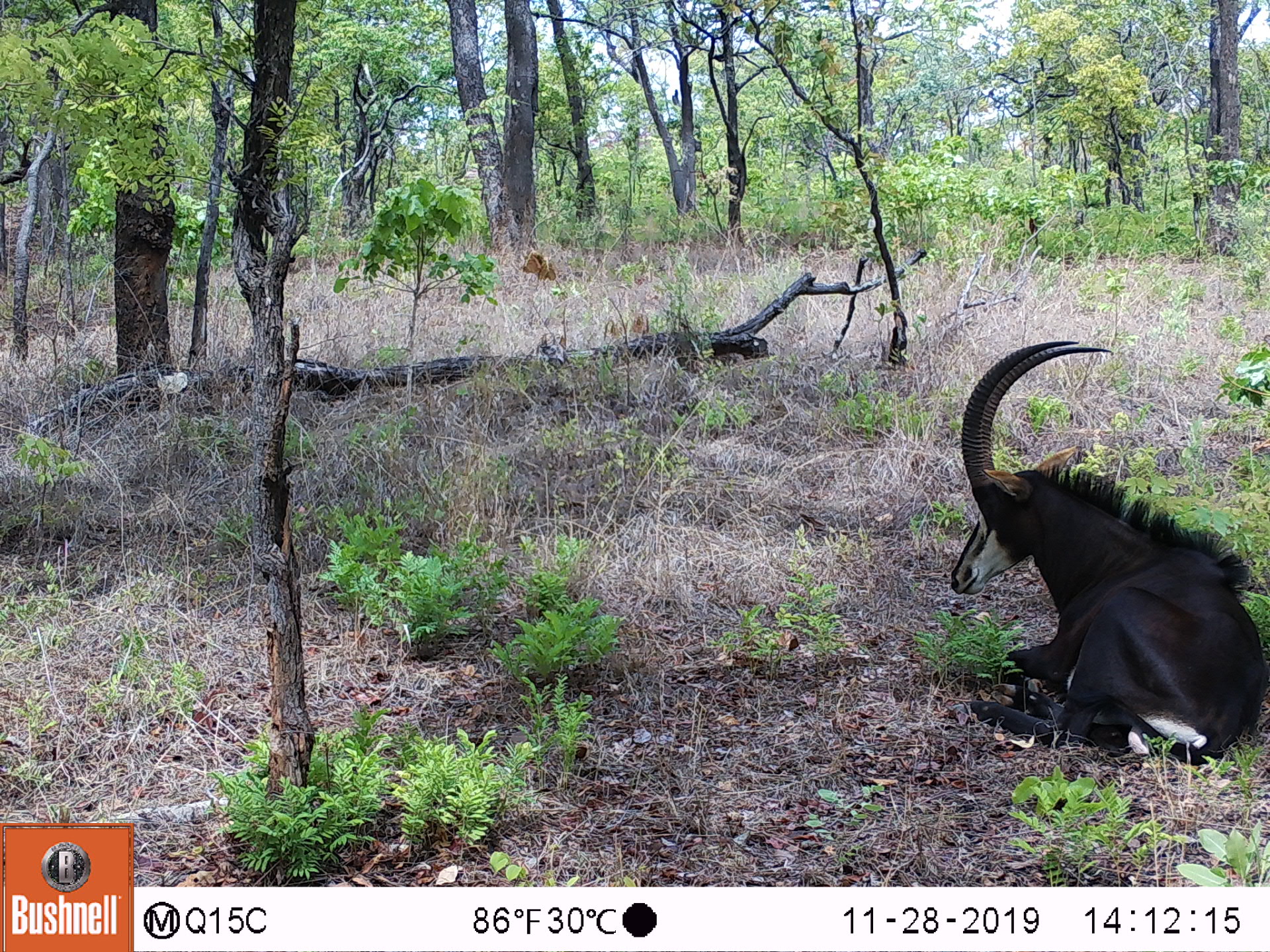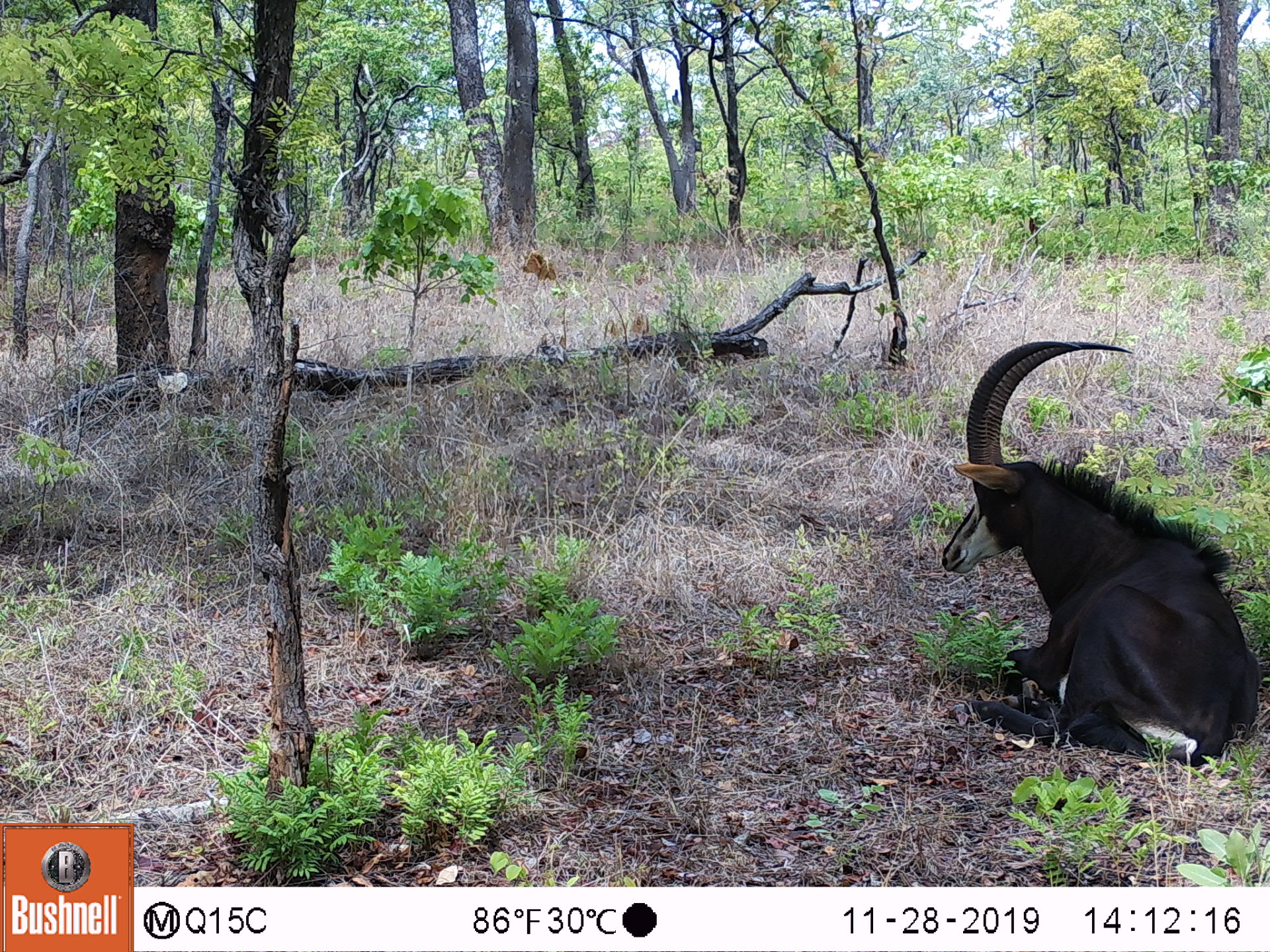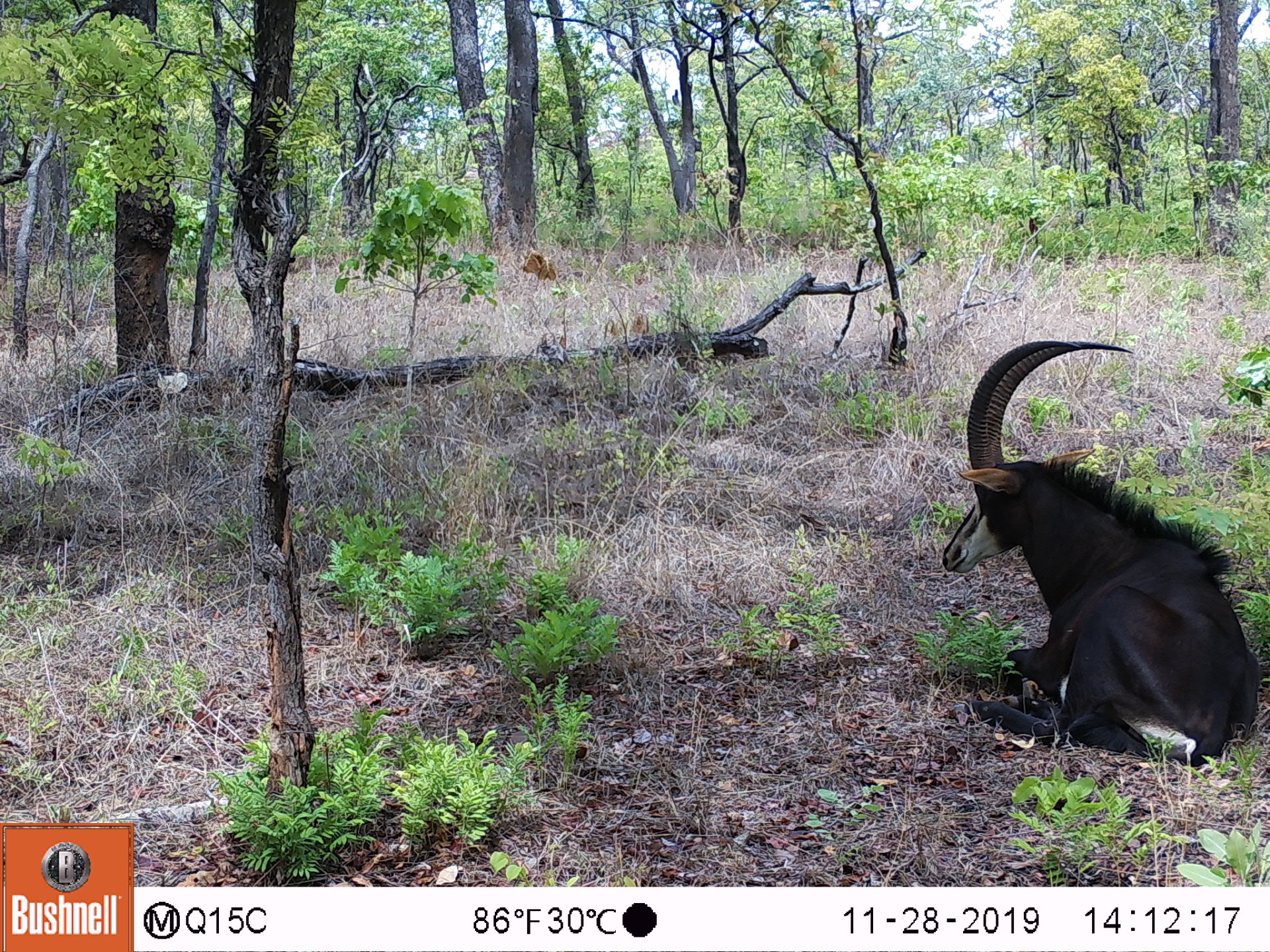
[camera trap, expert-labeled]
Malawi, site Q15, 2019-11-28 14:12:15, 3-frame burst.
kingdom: Animalia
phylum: Chordata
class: Mammalia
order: Artiodactyla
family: Bovidae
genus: Hippotragus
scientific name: Hippotragus niger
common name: sable antelope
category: sable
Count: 1.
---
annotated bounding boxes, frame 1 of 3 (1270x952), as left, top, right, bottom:
sable: 949, 330, 1270, 760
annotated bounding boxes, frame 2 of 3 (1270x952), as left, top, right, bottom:
sable: 943, 335, 1270, 768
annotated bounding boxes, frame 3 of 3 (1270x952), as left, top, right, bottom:
sable: 939, 335, 1266, 771